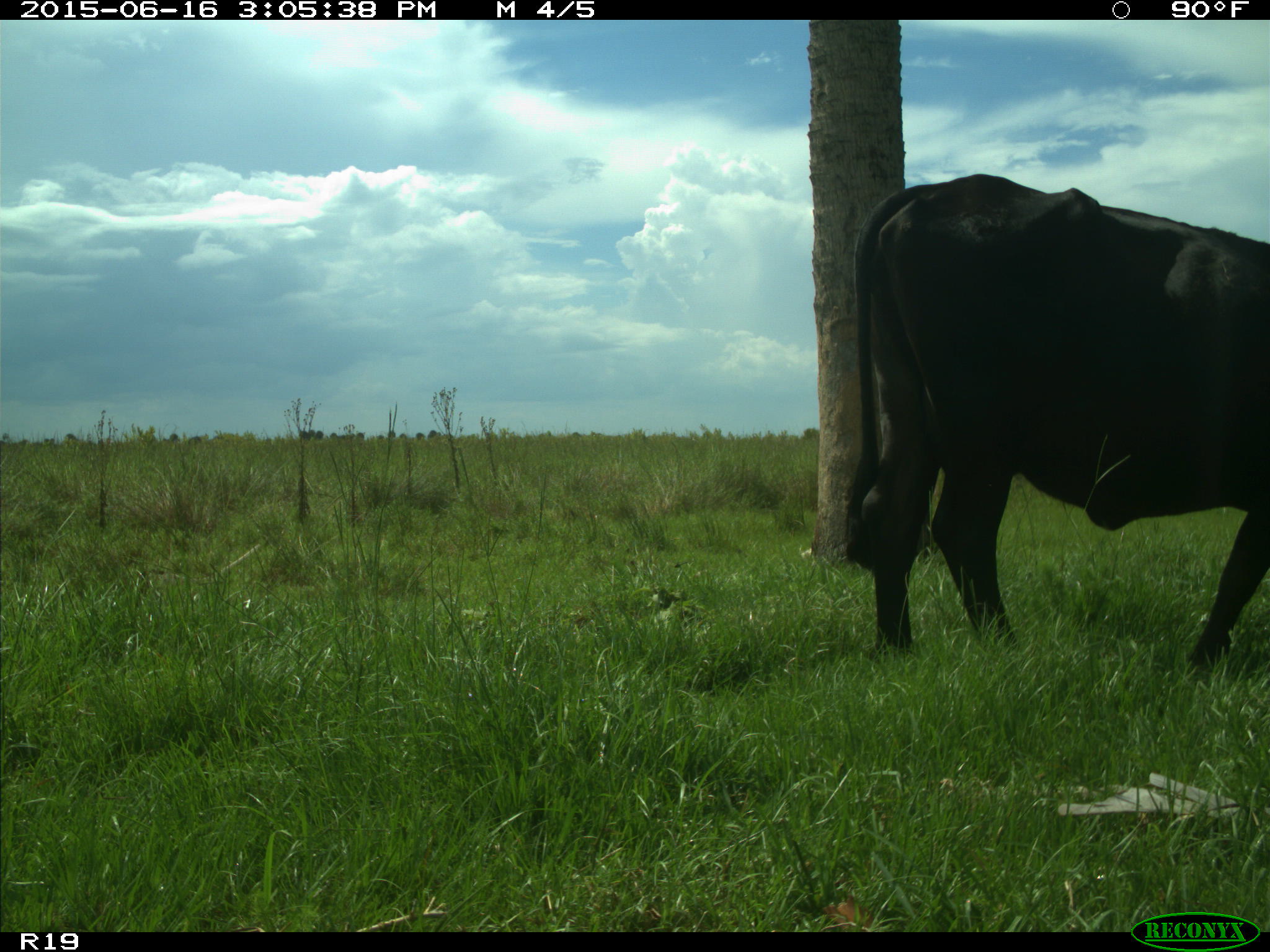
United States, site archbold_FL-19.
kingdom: Animalia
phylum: Chordata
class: Mammalia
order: Artiodactyla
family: Bovidae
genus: Bos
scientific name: Bos taurus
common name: domestic cow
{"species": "Bos taurus (domestic cow)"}